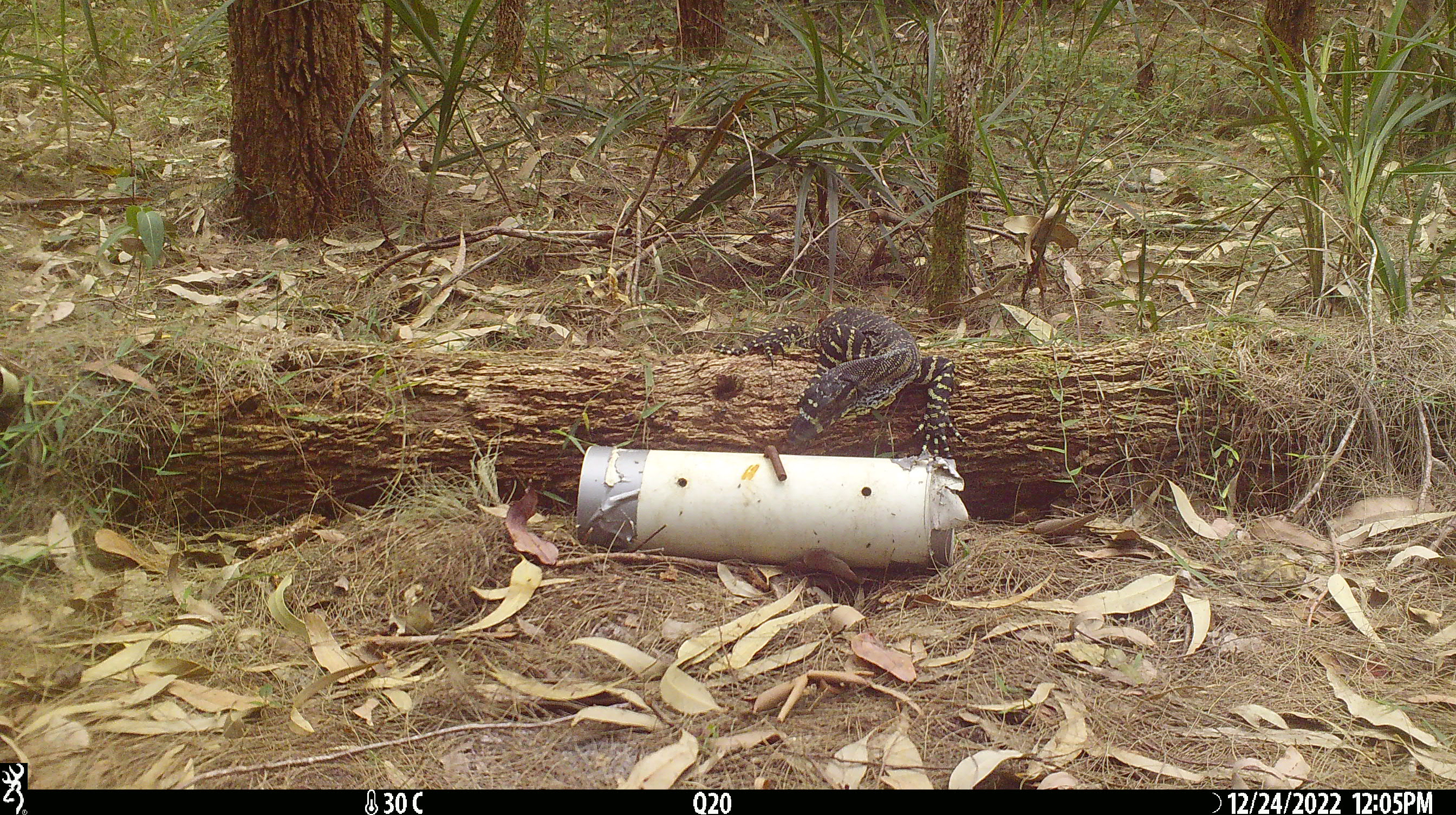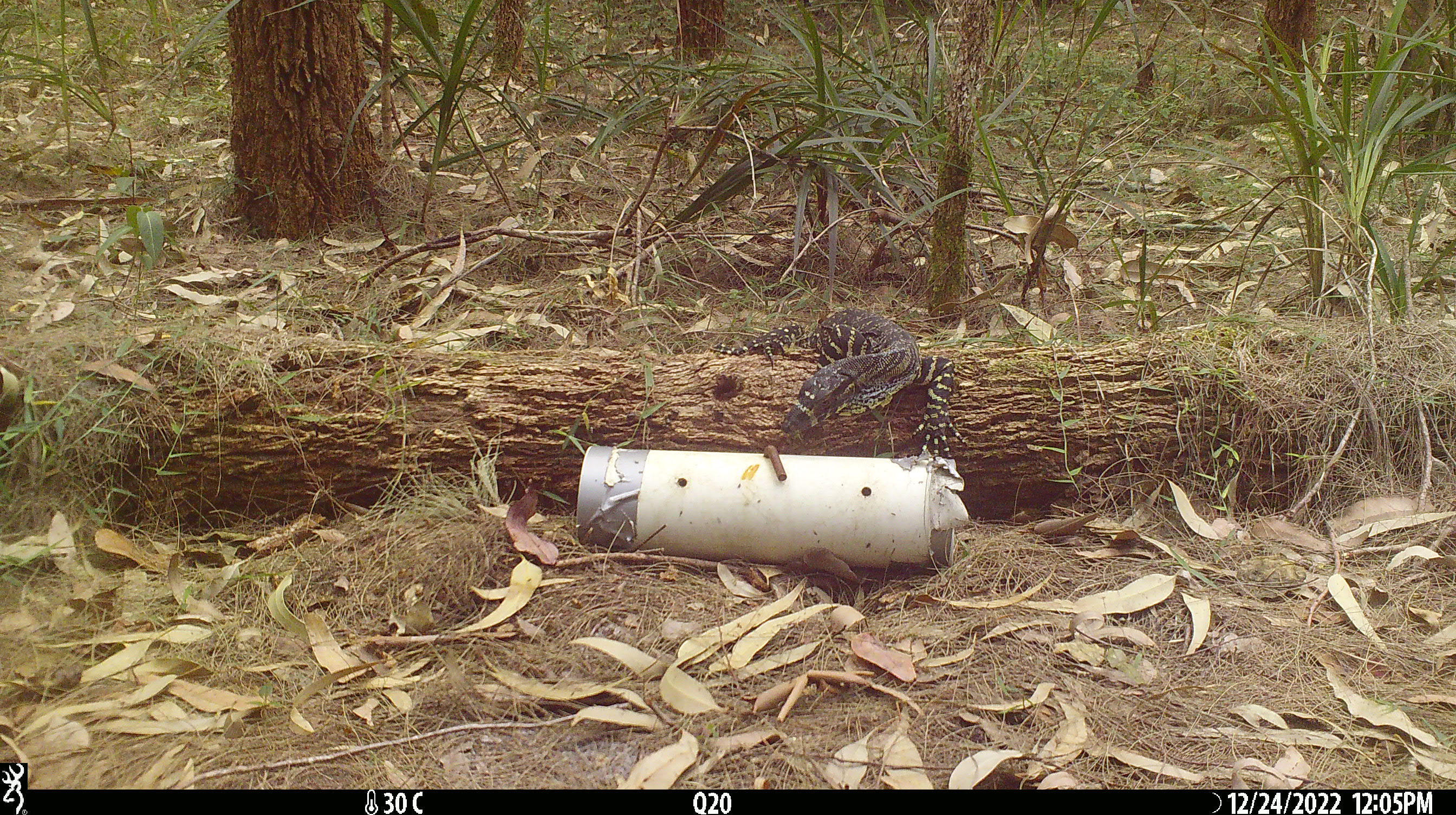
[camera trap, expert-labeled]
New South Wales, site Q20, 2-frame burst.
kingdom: Animalia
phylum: Chordata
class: Reptilia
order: Squamata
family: Varanidae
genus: Varanus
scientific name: Varanus varius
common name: lace monitor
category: goanna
Goanna (lace monitor) (Varanus varius).